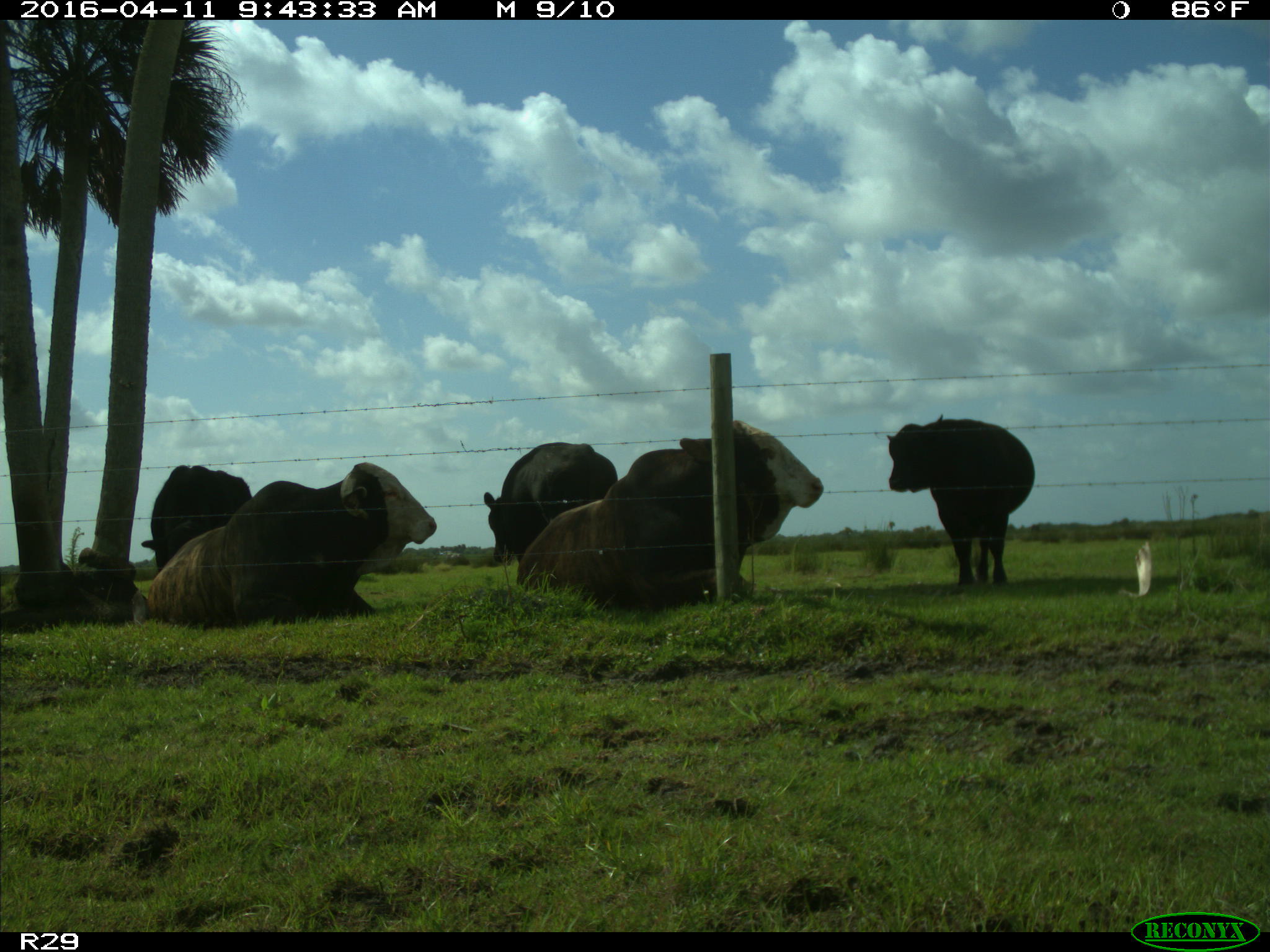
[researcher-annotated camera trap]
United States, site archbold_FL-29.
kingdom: Animalia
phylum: Chordata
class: Mammalia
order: Artiodactyla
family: Bovidae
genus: Bos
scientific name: Bos taurus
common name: domestic cow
Bos taurus (domestic cow).